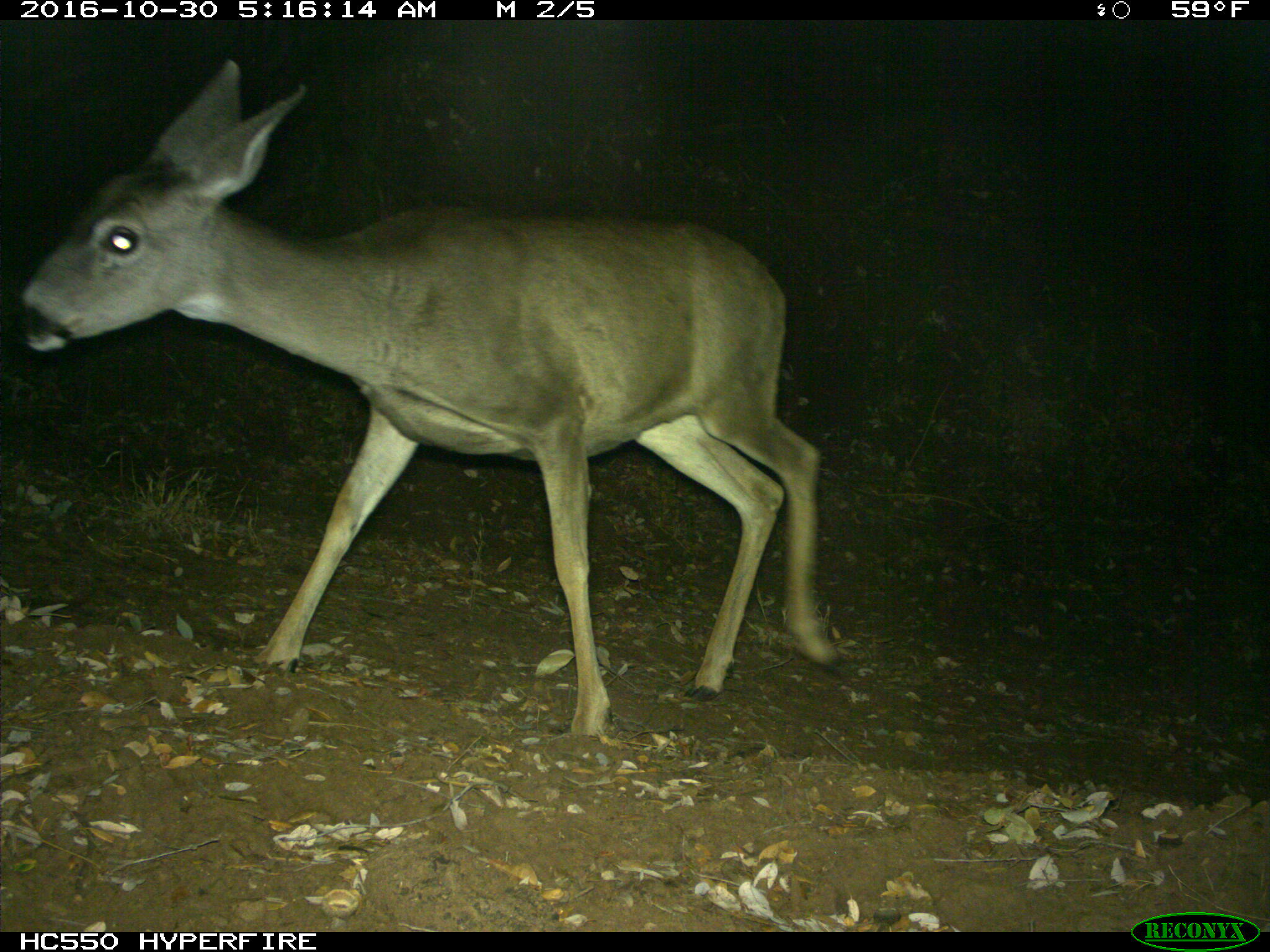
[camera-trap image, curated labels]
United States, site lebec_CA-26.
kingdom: Animalia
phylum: Chordata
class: Mammalia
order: Artiodactyla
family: Cervidae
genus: Odocoileus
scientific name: Odocoileus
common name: deer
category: unidentified deer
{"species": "unidentified deer (deer) (Odocoileus)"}